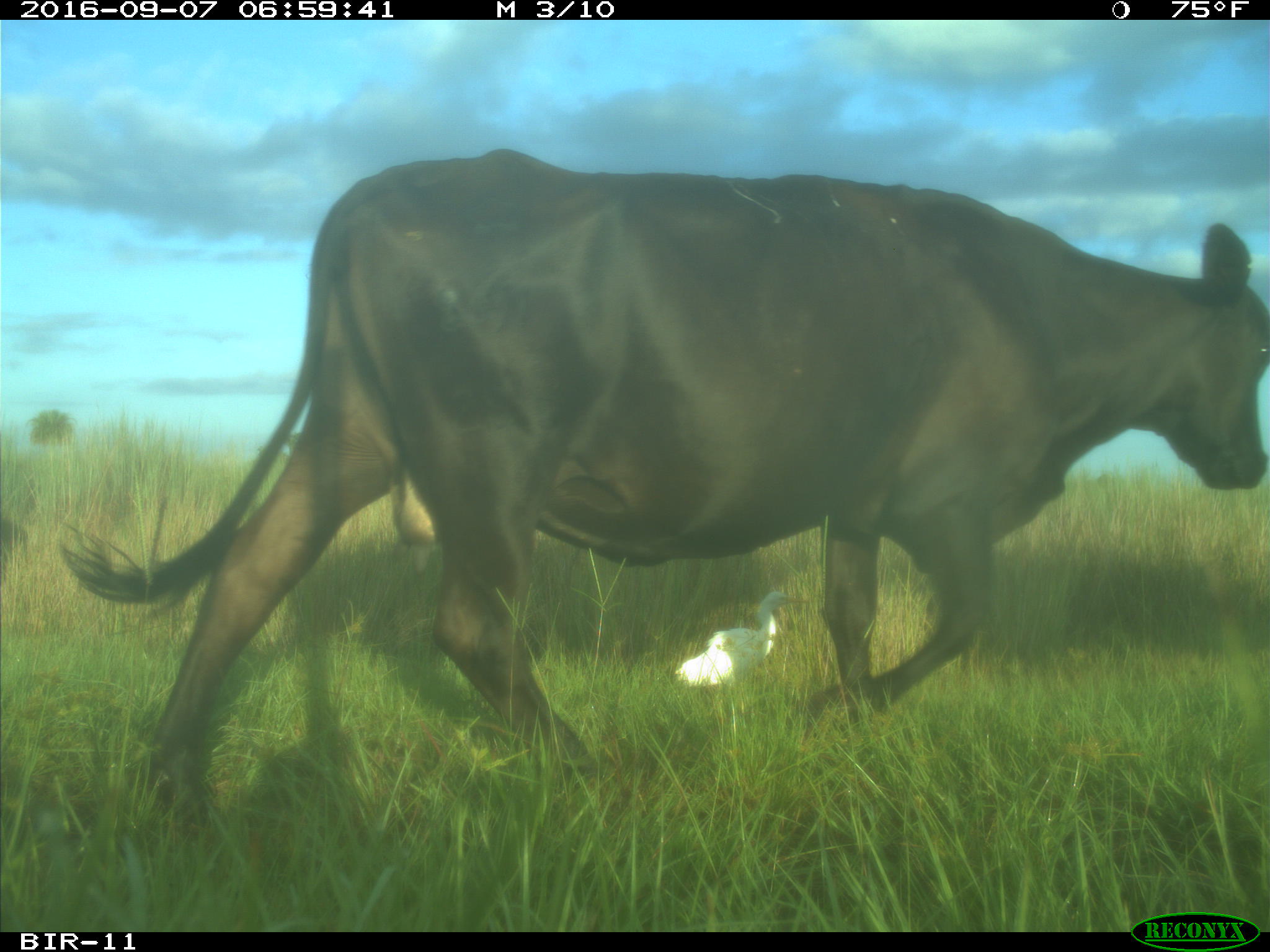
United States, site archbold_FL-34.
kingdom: Animalia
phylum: Chordata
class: Mammalia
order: Artiodactyla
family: Bovidae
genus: Bos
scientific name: Bos taurus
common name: domestic cow